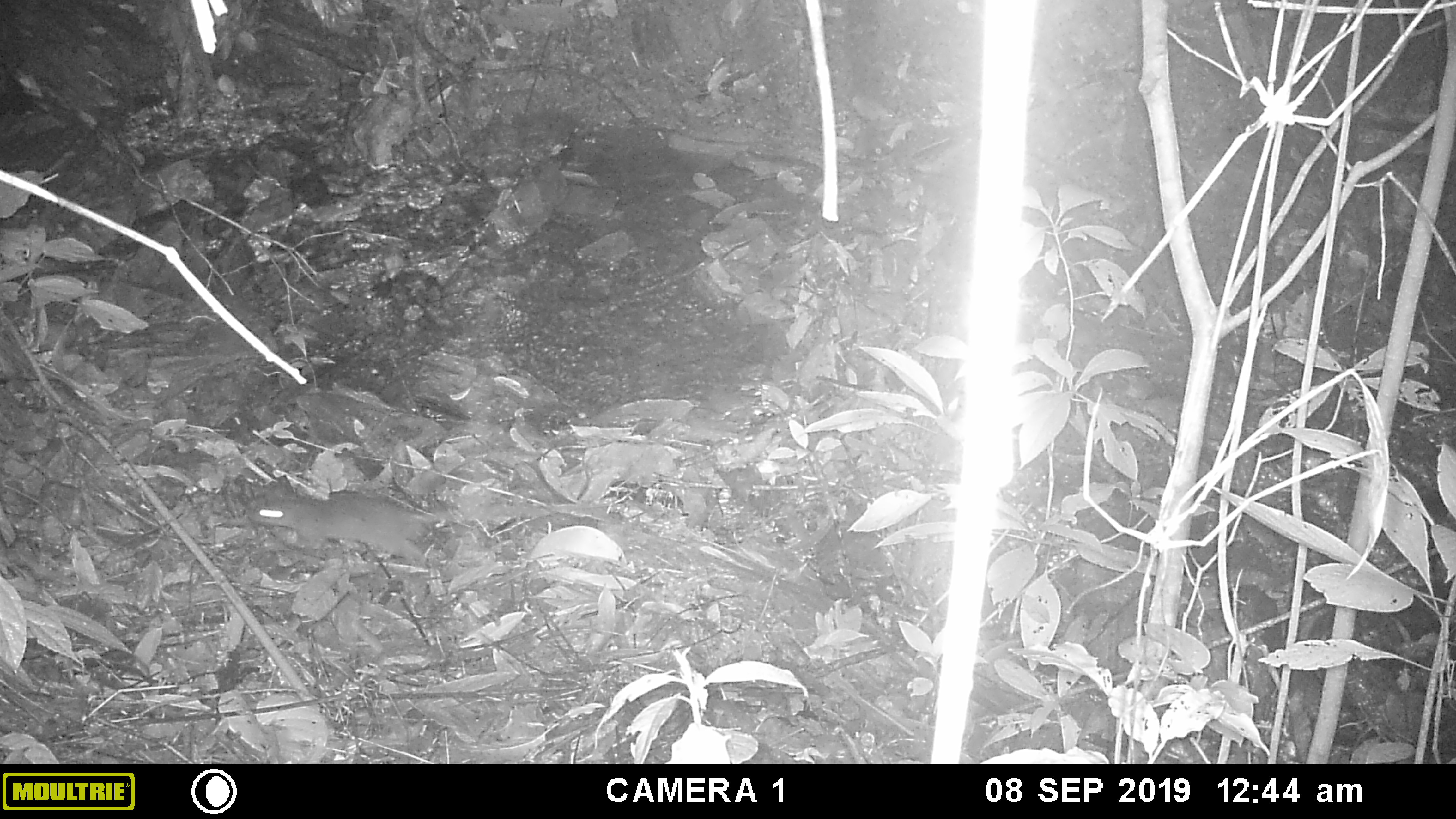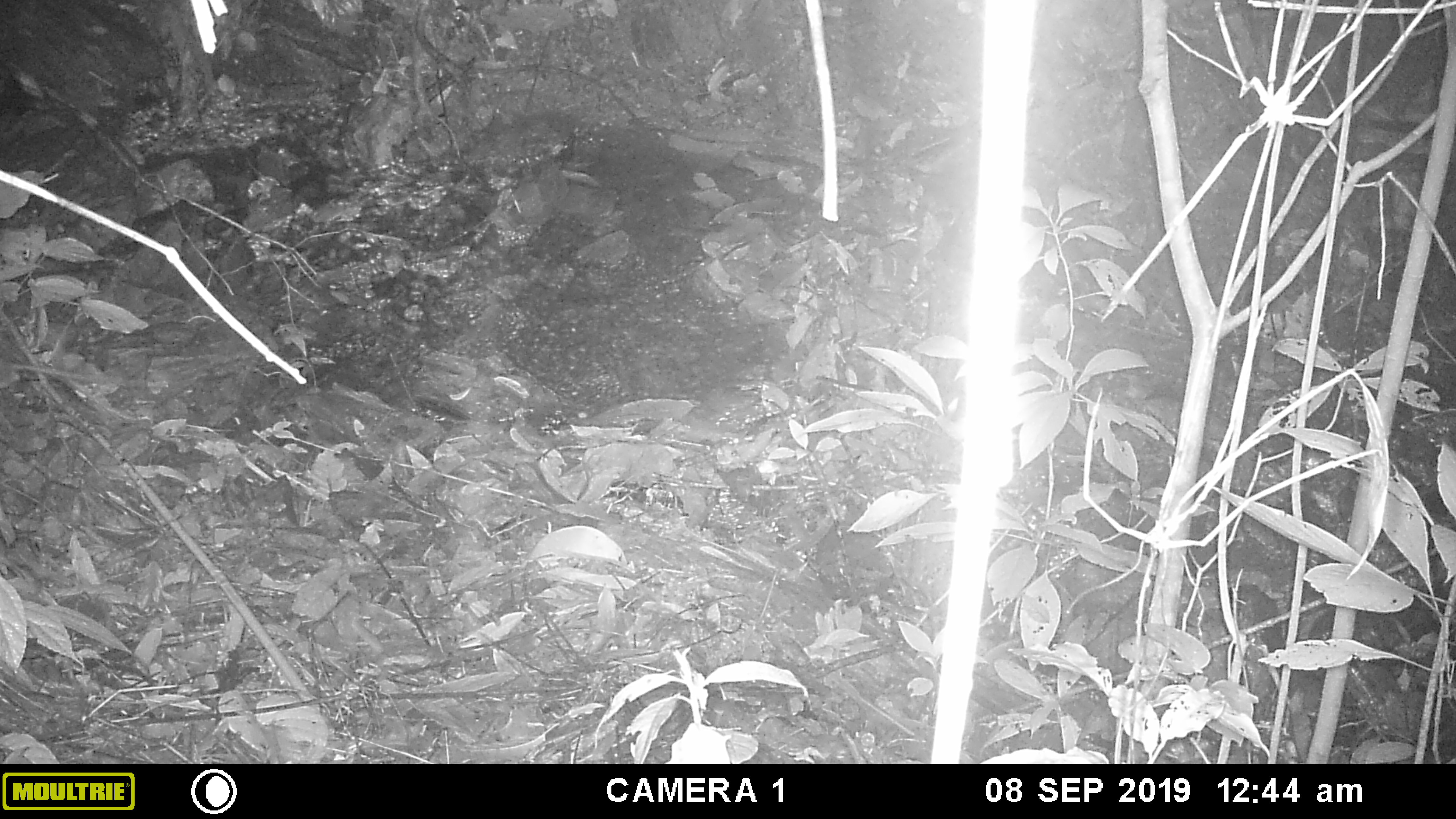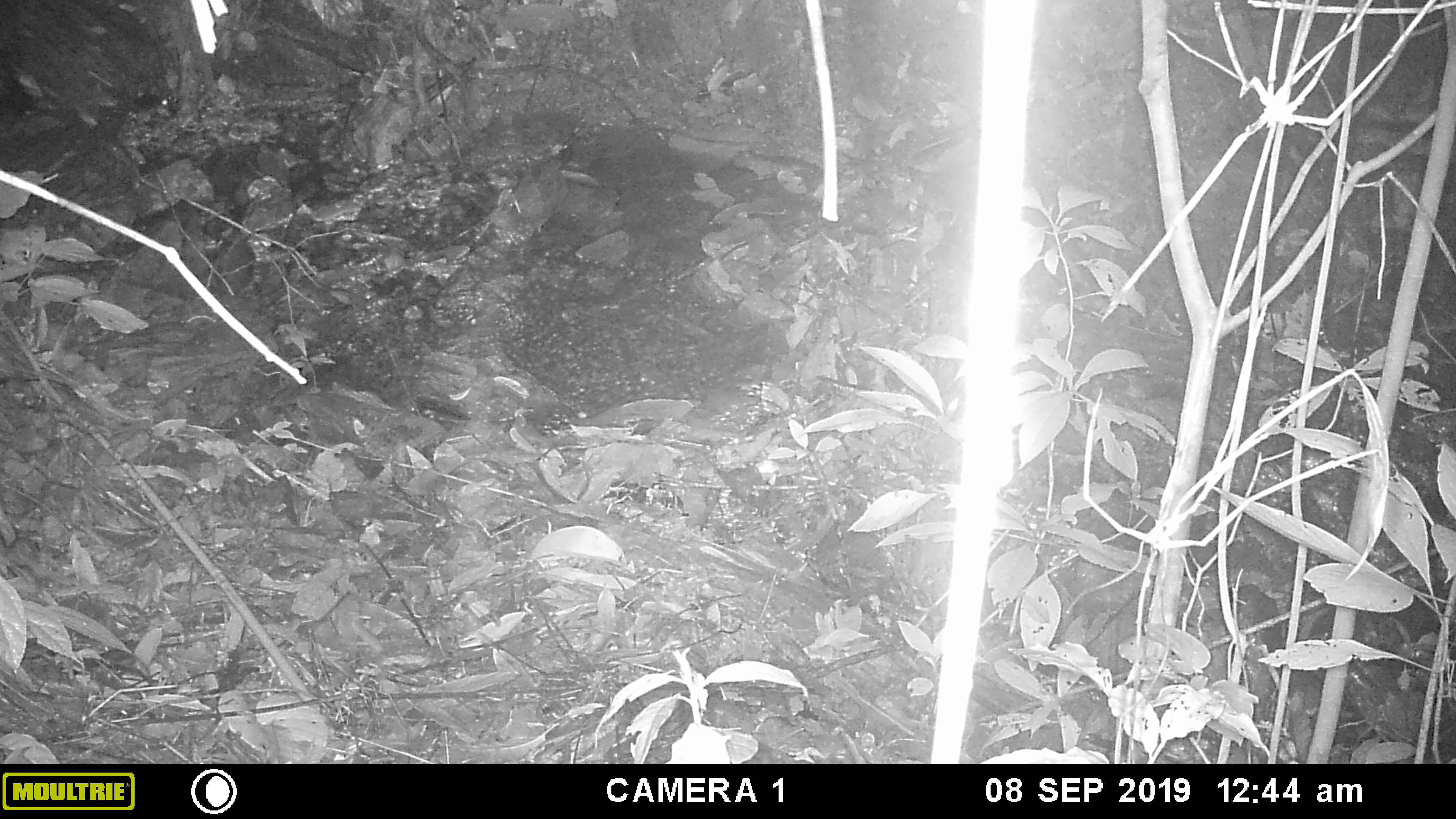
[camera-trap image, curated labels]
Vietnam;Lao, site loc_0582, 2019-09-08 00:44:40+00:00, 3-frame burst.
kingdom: Animalia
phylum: Chordata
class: Mammalia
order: Rodentia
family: Muridae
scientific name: Muridae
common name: old-world mice and rats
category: unidentified murid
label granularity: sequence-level